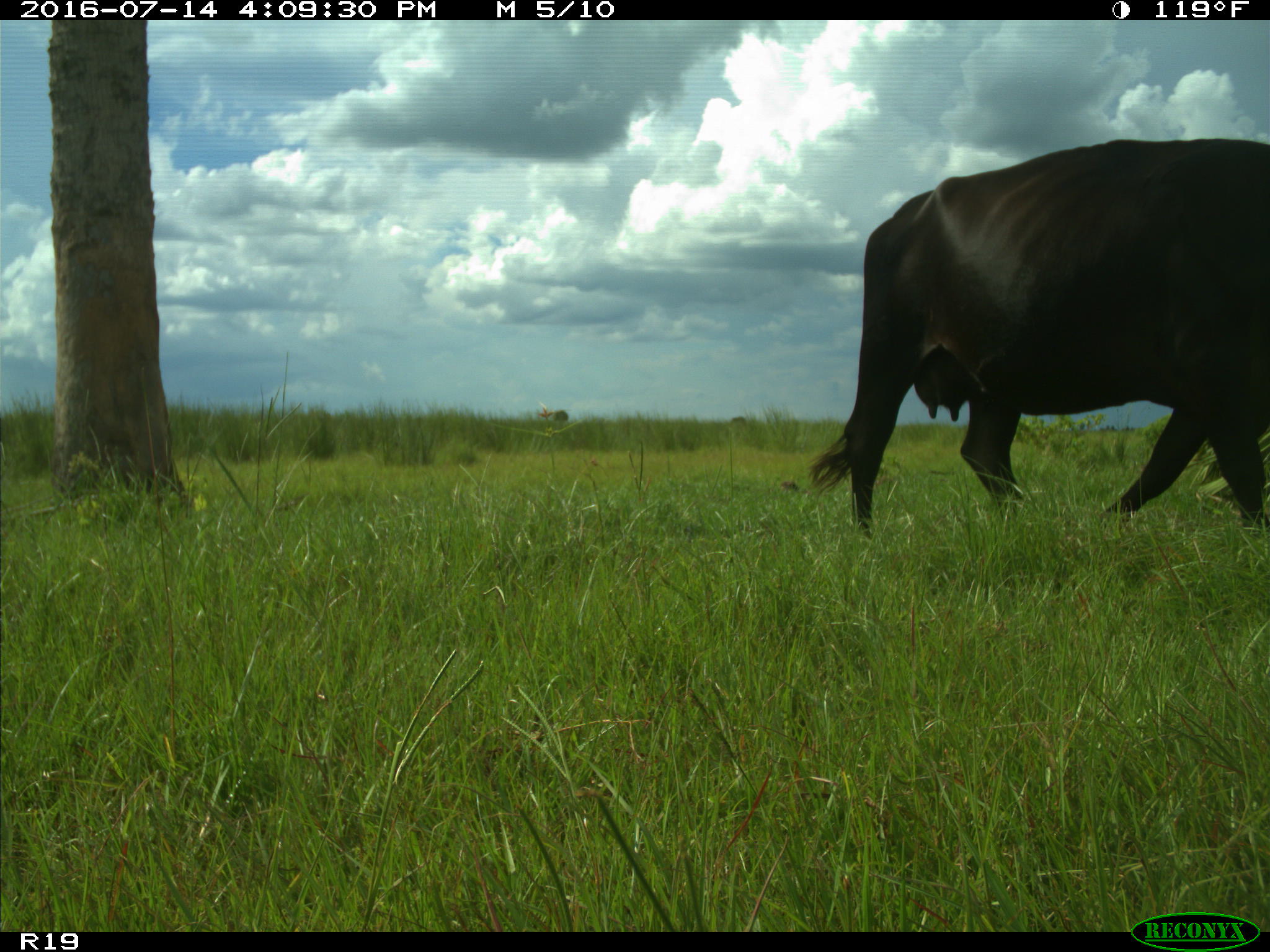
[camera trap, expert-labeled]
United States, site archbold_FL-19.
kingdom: Animalia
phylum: Chordata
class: Mammalia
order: Artiodactyla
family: Bovidae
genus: Bos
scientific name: Bos taurus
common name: domestic cow